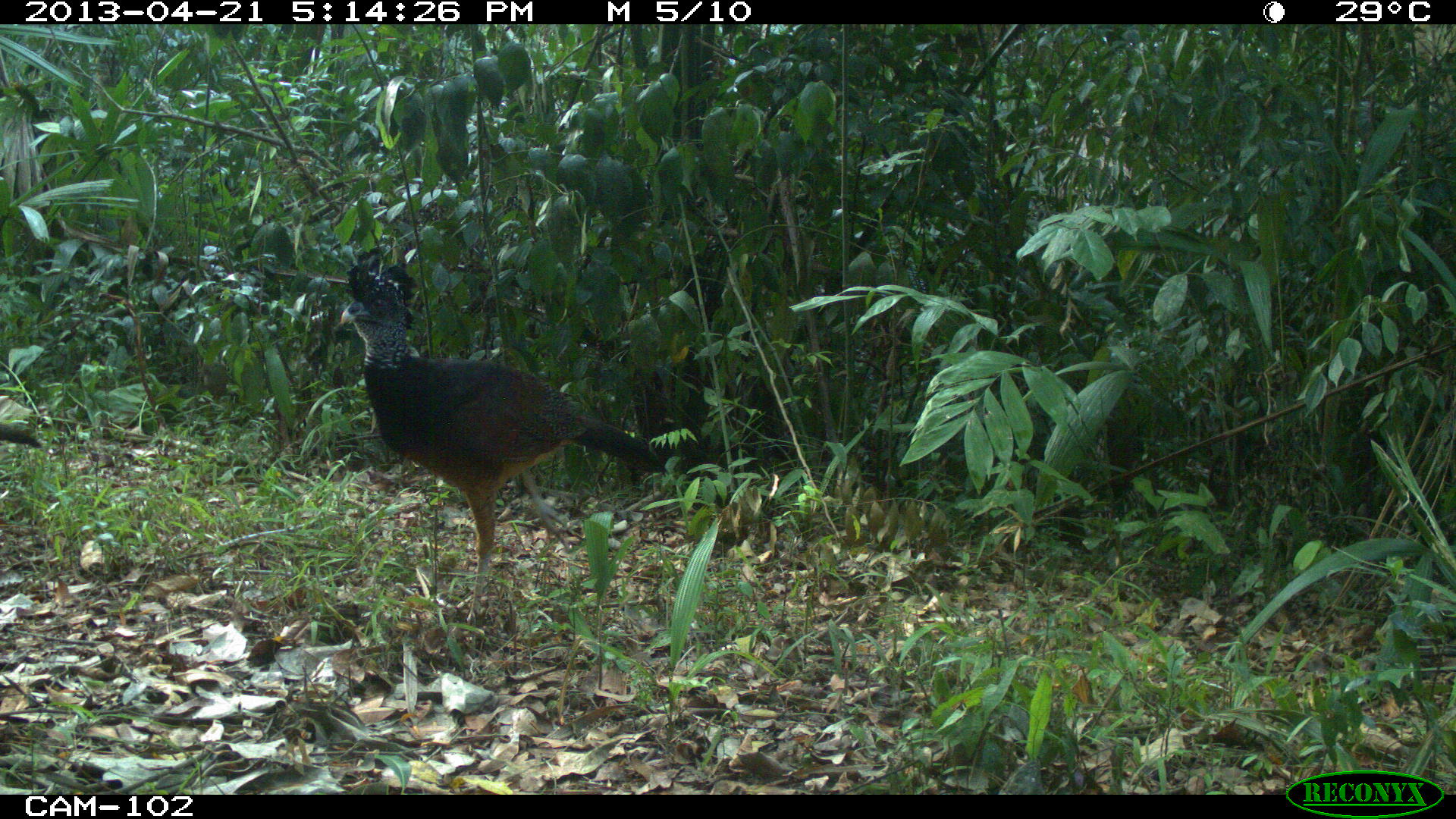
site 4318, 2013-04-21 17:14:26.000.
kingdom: Animalia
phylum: Chordata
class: Aves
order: Galliformes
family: Cracidae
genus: Crax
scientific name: Crax rubra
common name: great curassow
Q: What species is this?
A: Crax rubra (great curassow).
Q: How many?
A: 2.